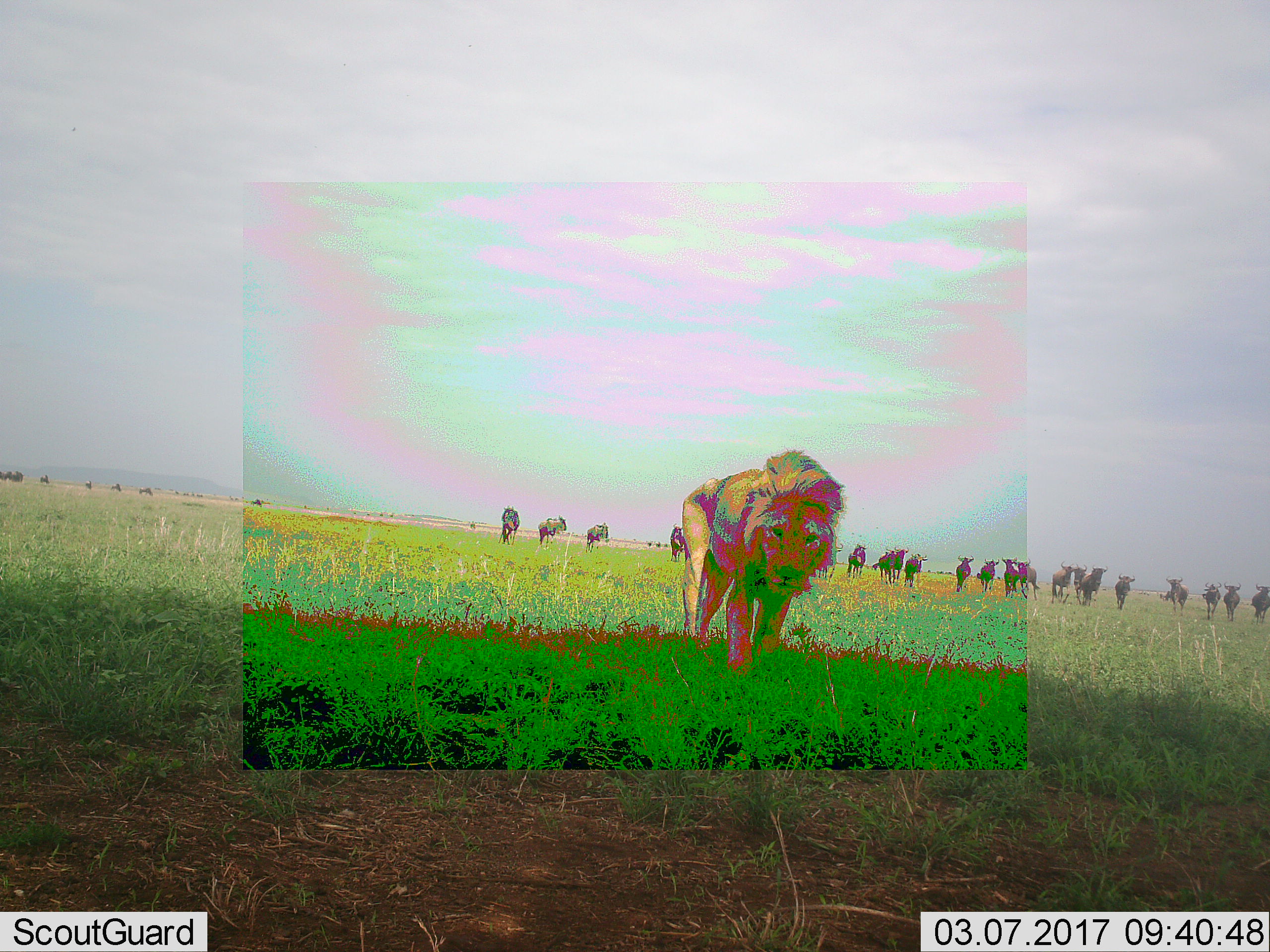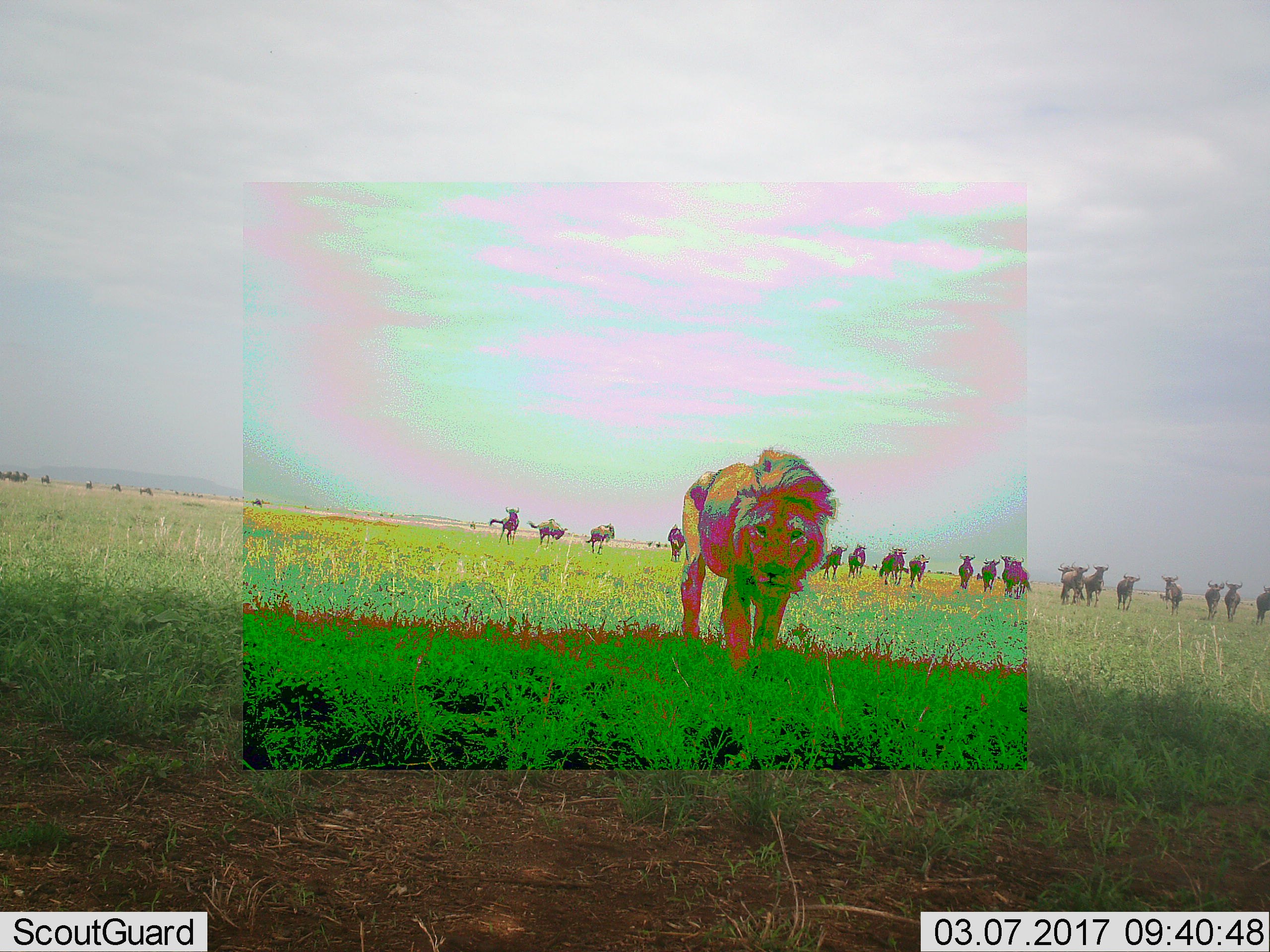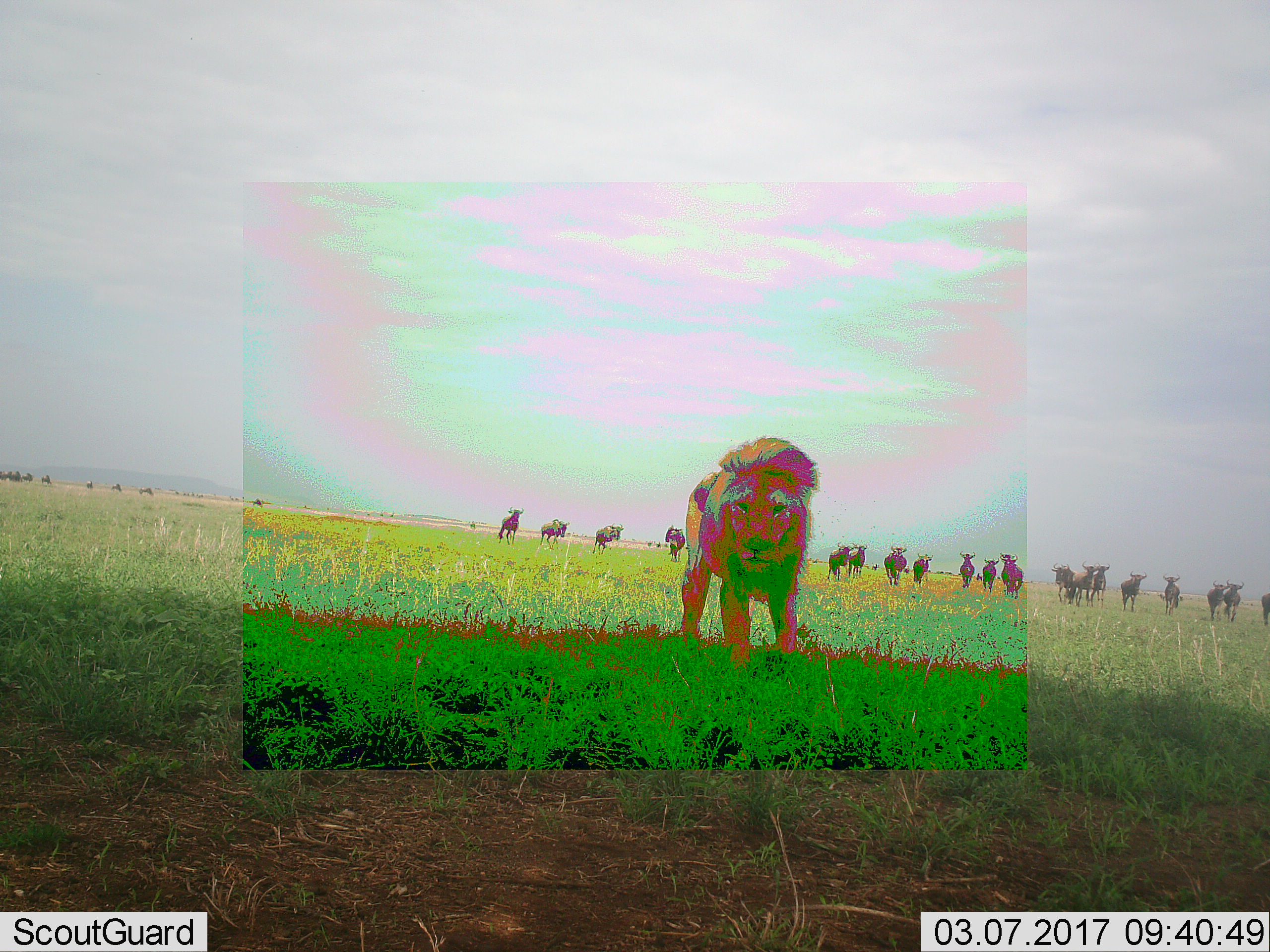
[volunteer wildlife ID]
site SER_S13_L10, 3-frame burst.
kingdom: Animalia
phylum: Chordata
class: Mammalia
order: Carnivora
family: Felidae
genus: Panthera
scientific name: Panthera leo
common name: lion male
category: lionmale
Lionmale (lion male) (Panthera leo), count 1. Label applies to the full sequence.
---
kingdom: Animalia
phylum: Chordata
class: Mammalia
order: Artiodactyla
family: Bovidae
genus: Connochaetes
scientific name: Connochaetes taurinus taurinus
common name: blue wildebeest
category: wildebeestblue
Wildebeestblue (blue wildebeest) (Connochaetes taurinus taurinus), count 11-50. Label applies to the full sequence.